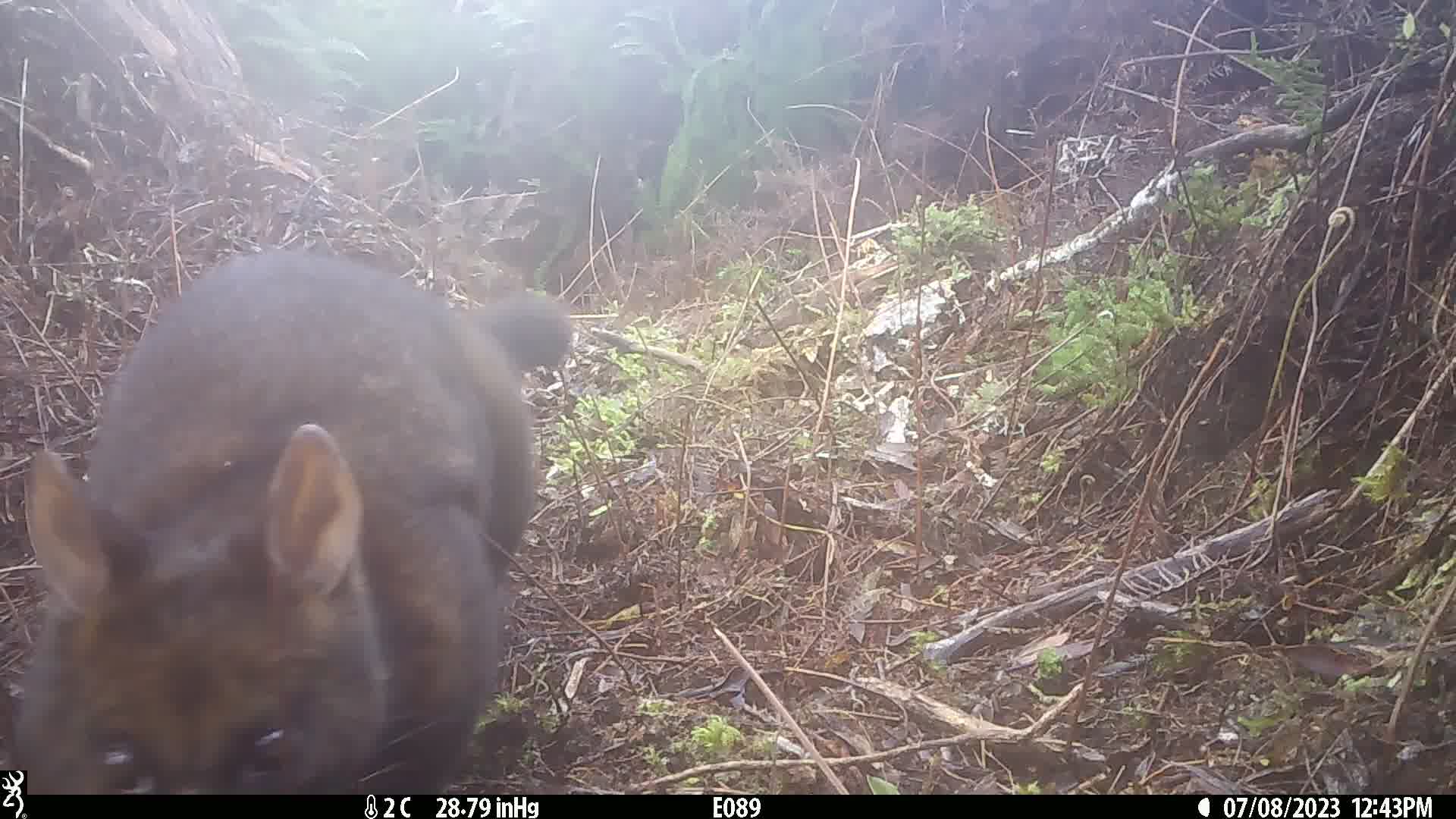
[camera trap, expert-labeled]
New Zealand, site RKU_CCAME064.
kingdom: Animalia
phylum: Chordata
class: Mammalia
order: Diprotodontia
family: Phalangeridae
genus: Trichosurus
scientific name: Trichosurus vulpecula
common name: common brushtail possum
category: possum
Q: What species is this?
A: Possum (common brushtail possum) (Trichosurus vulpecula).